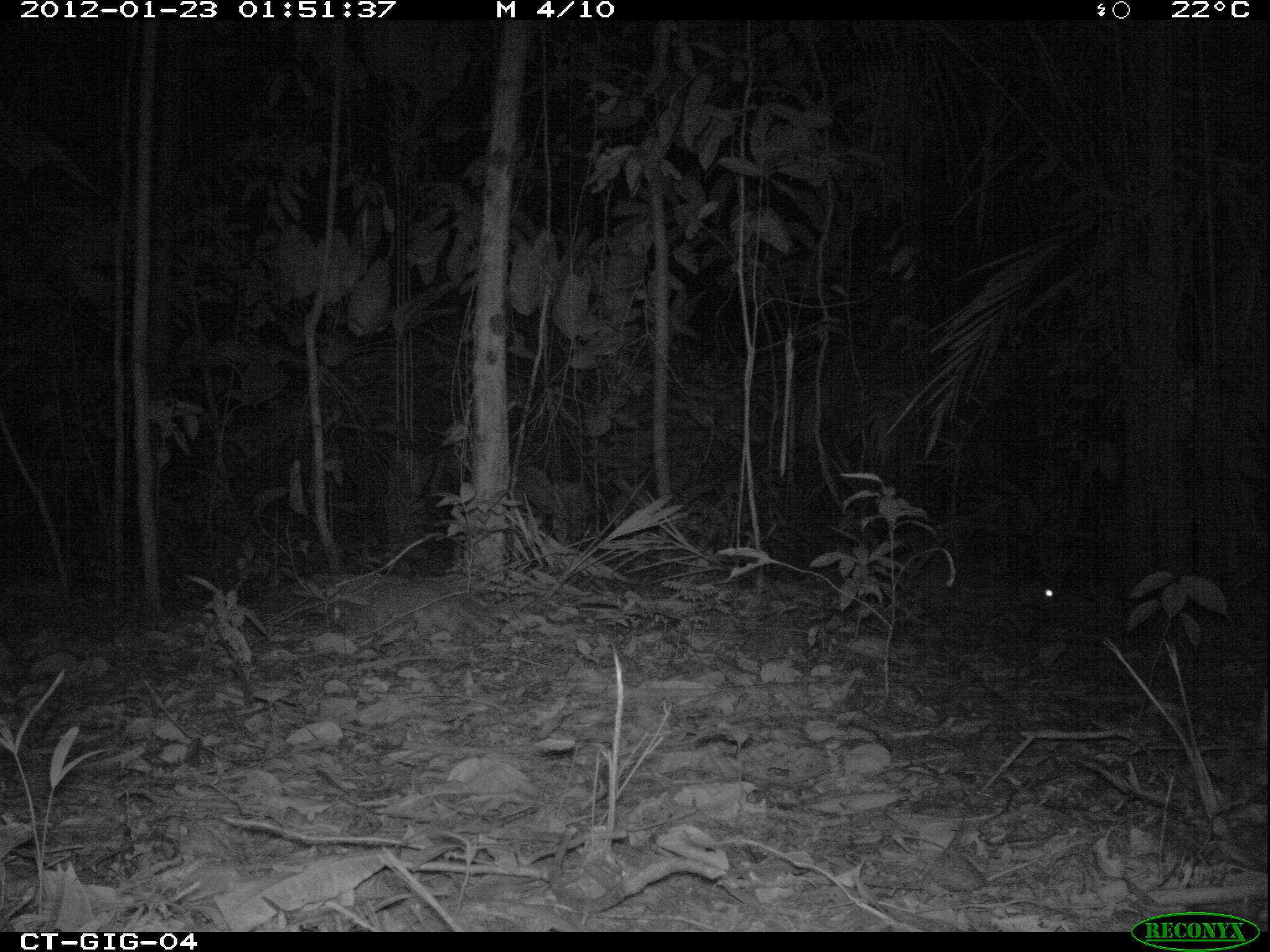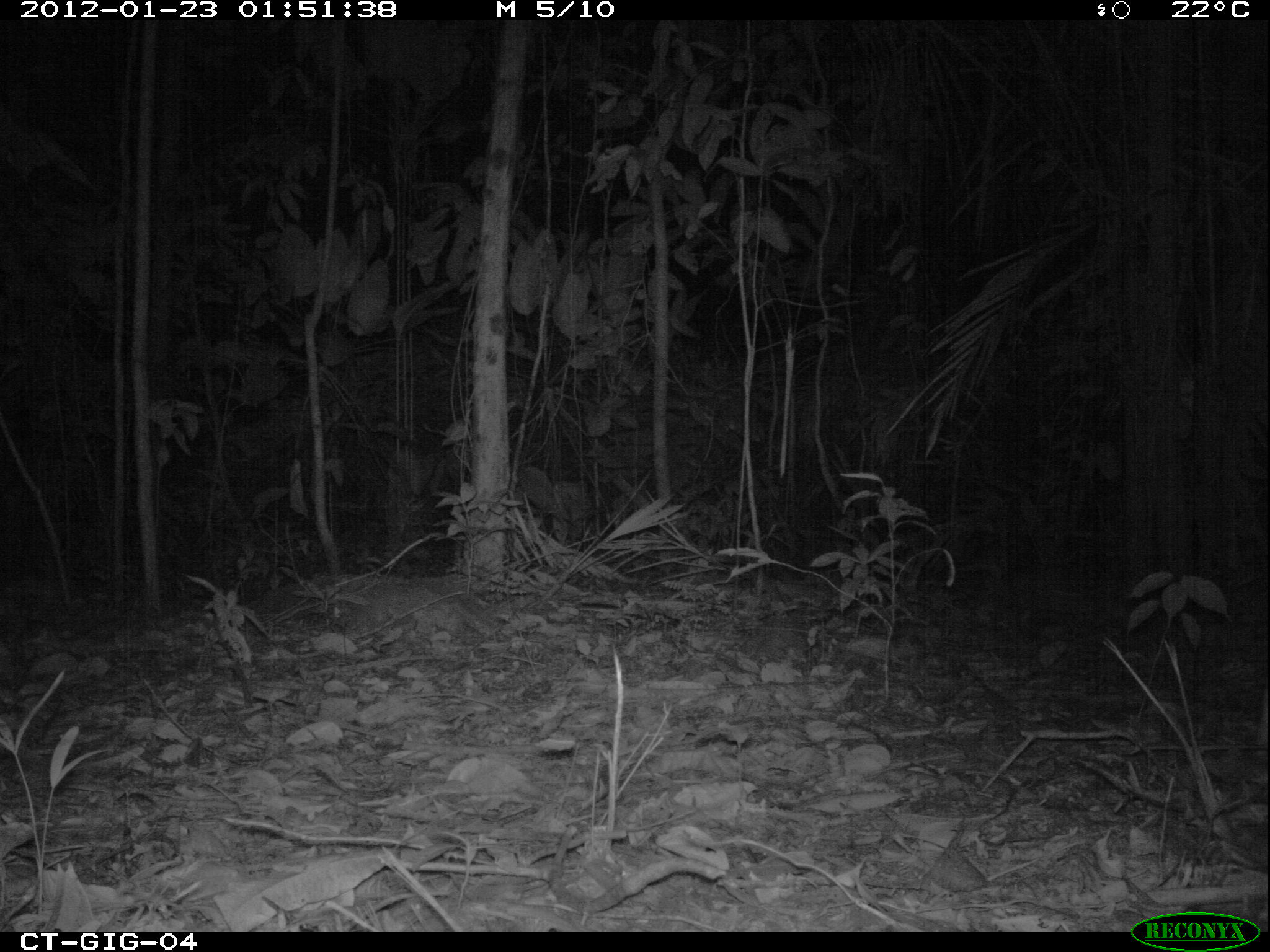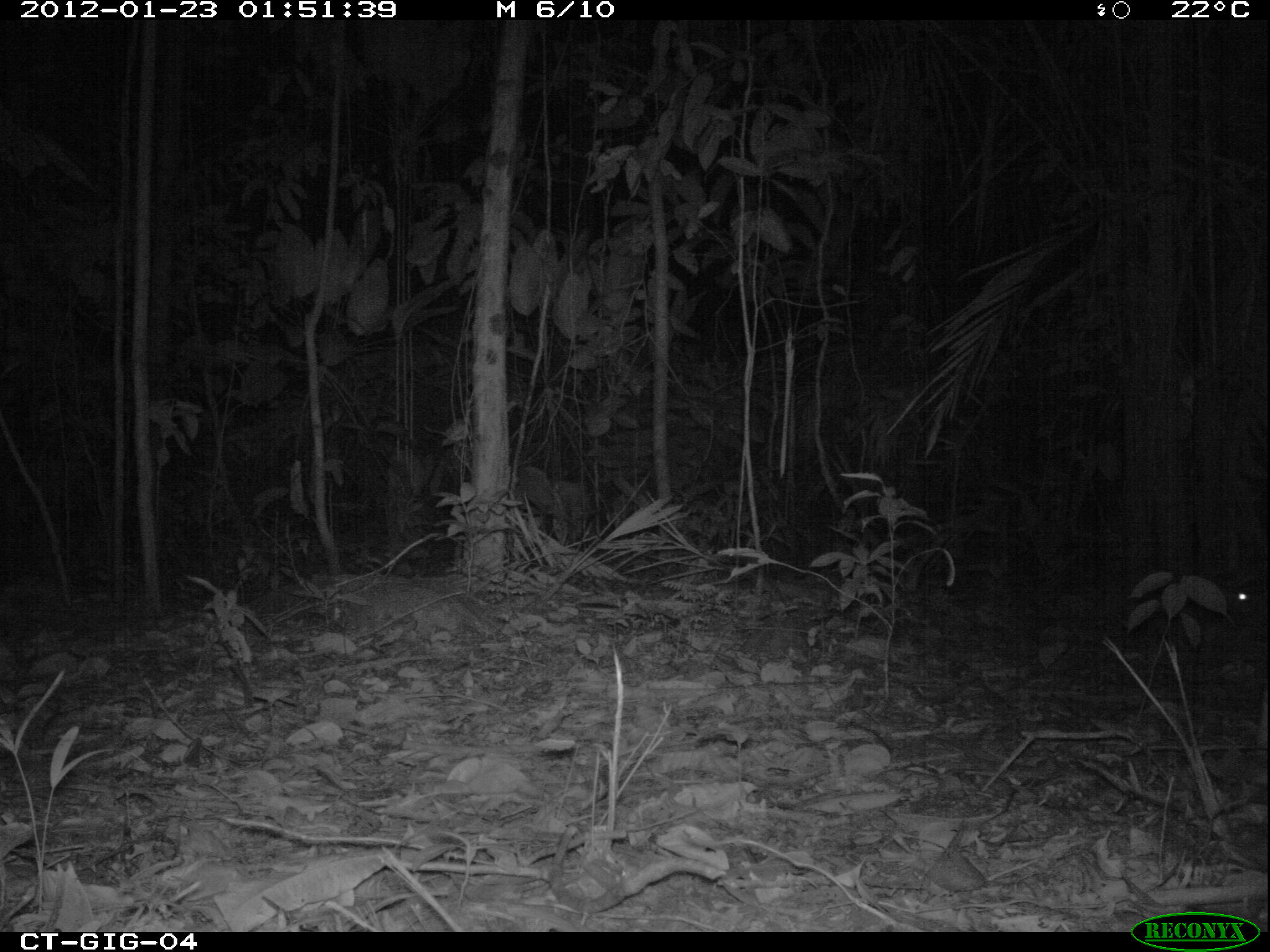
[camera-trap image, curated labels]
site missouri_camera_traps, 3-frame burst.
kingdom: Animalia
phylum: Chordata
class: Mammalia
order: Rodentia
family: Cuniculidae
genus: Cuniculus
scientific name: Cuniculus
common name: paca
Paca (Cuniculus). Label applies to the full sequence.